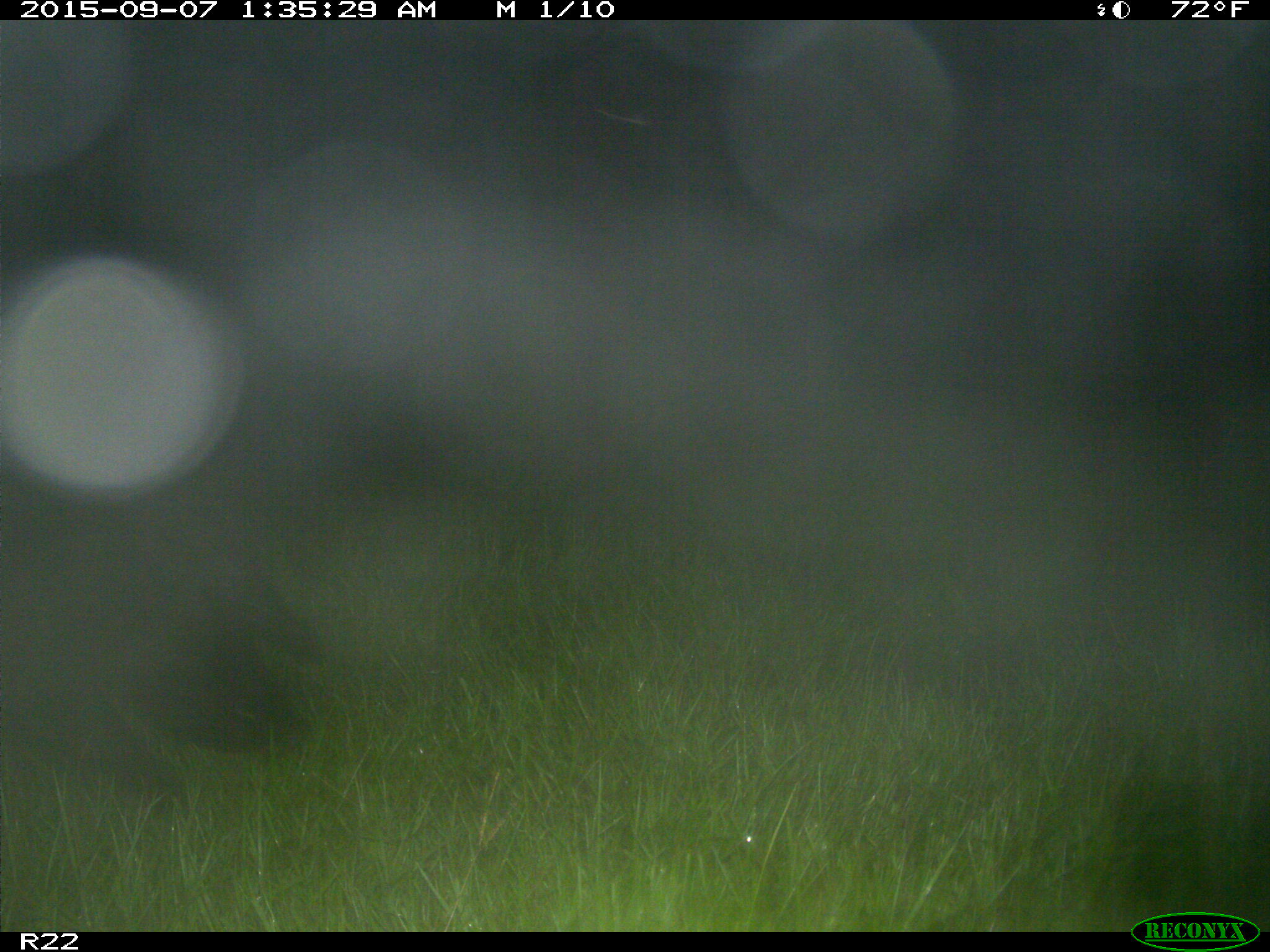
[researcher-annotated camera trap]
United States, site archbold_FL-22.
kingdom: Animalia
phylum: Chordata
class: Mammalia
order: Artiodactyla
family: Suidae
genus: Sus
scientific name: Sus scrofa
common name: wild boar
Sus scrofa (wild boar).